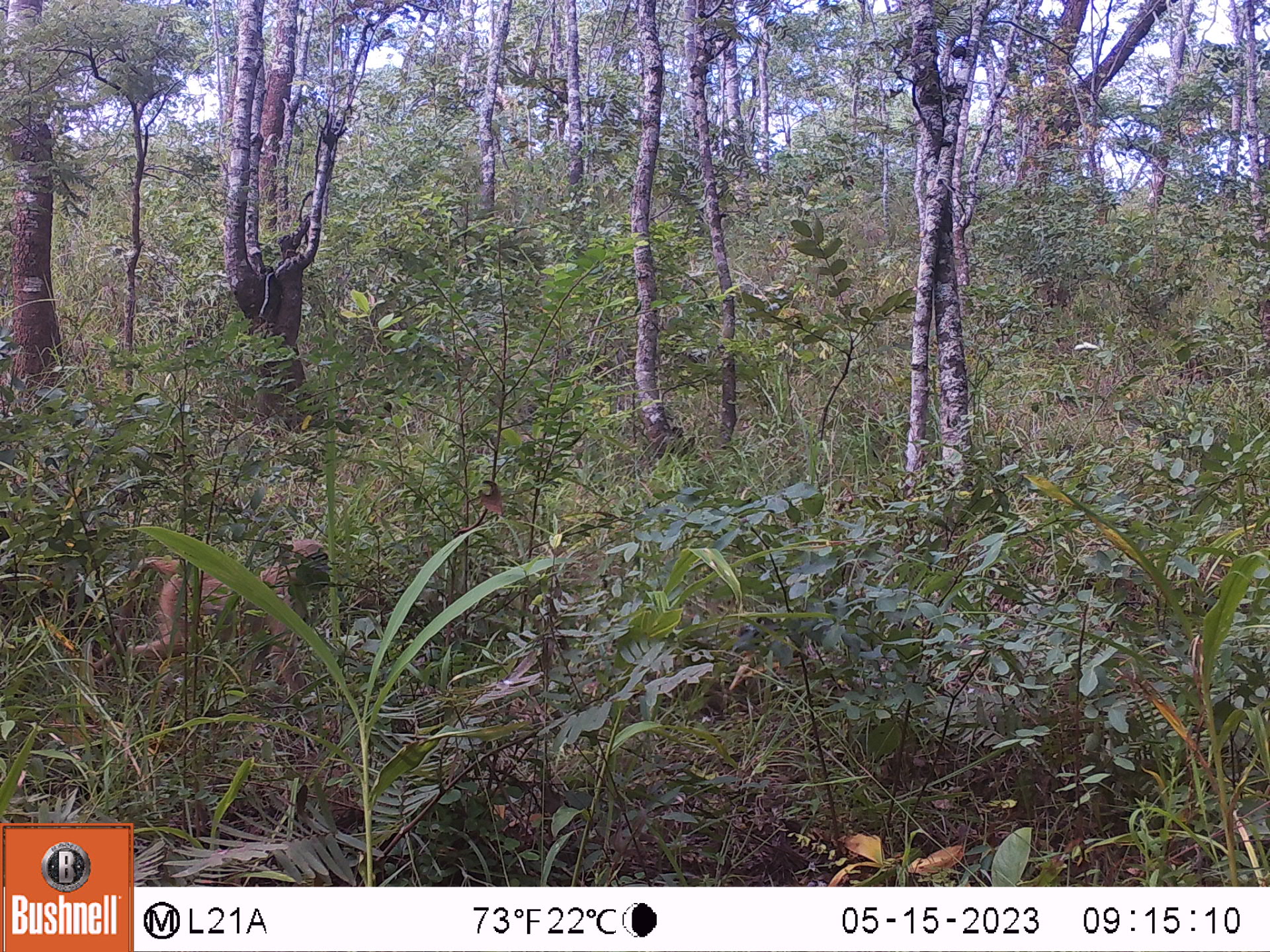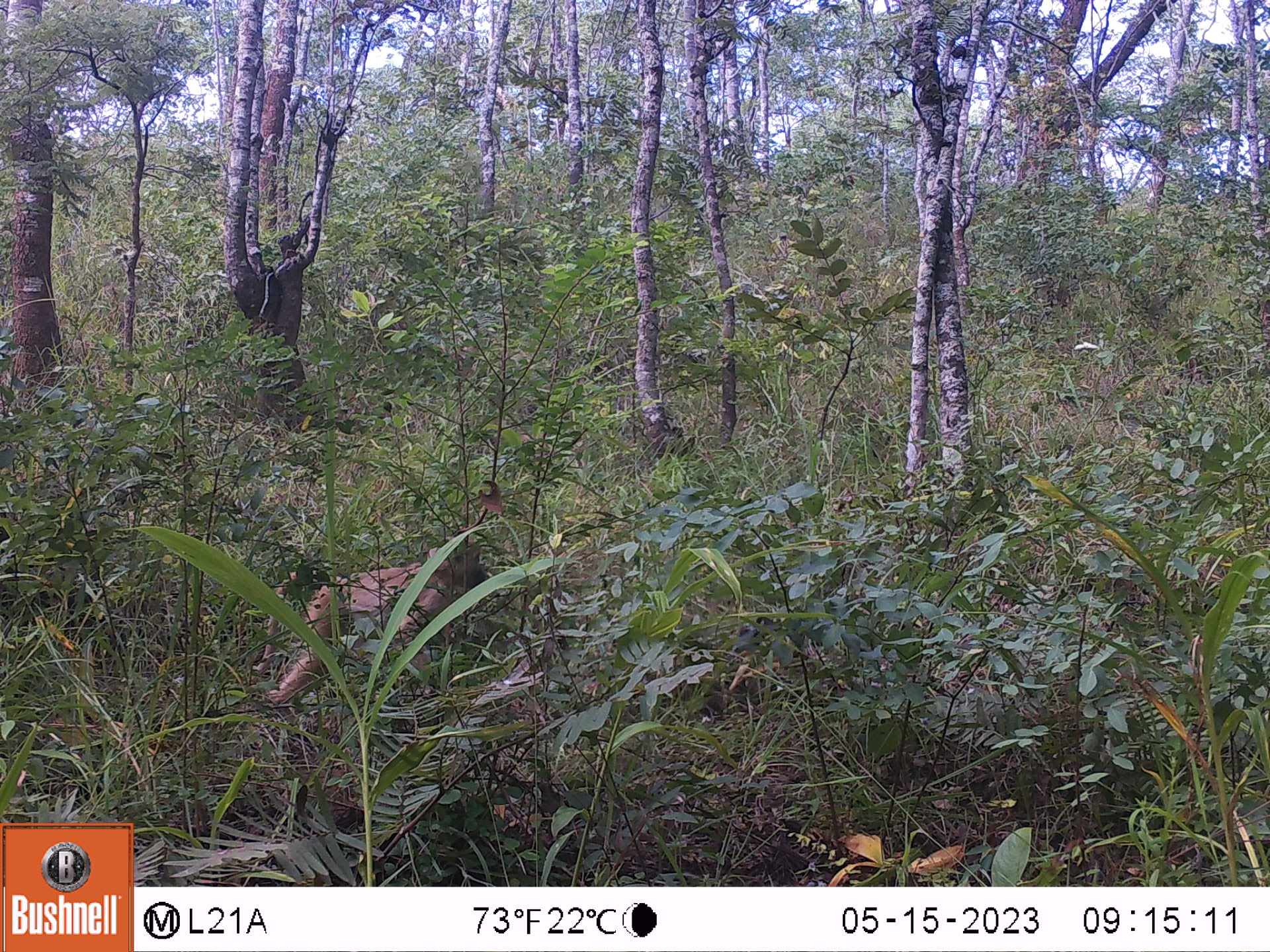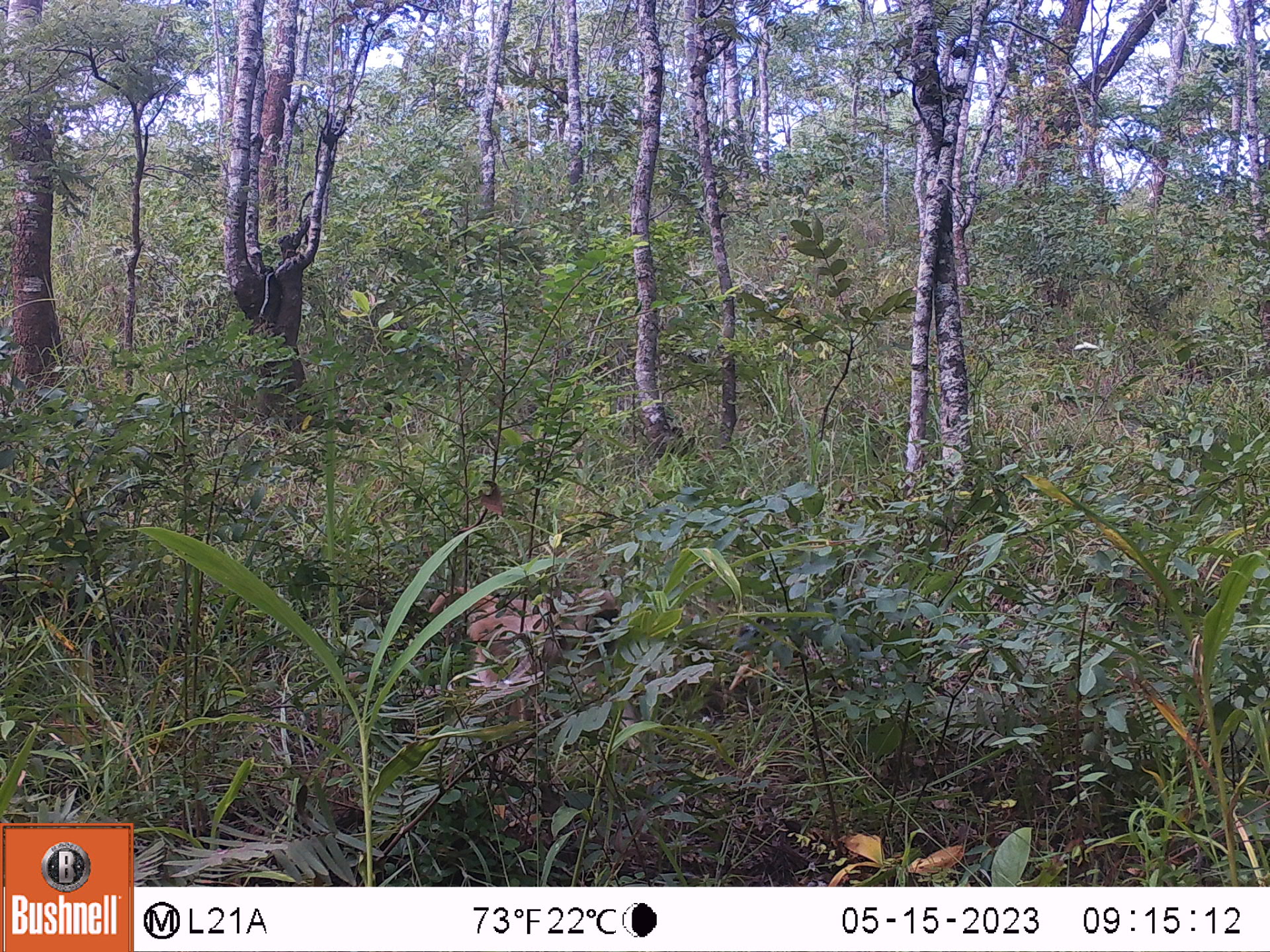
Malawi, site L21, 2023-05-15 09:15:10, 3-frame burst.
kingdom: Animalia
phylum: Chordata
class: Mammalia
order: Primates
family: Cercopithecidae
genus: Papio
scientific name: Papio cynocephalus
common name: yellow baboon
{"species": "yellow baboon (Papio cynocephalus)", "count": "1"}